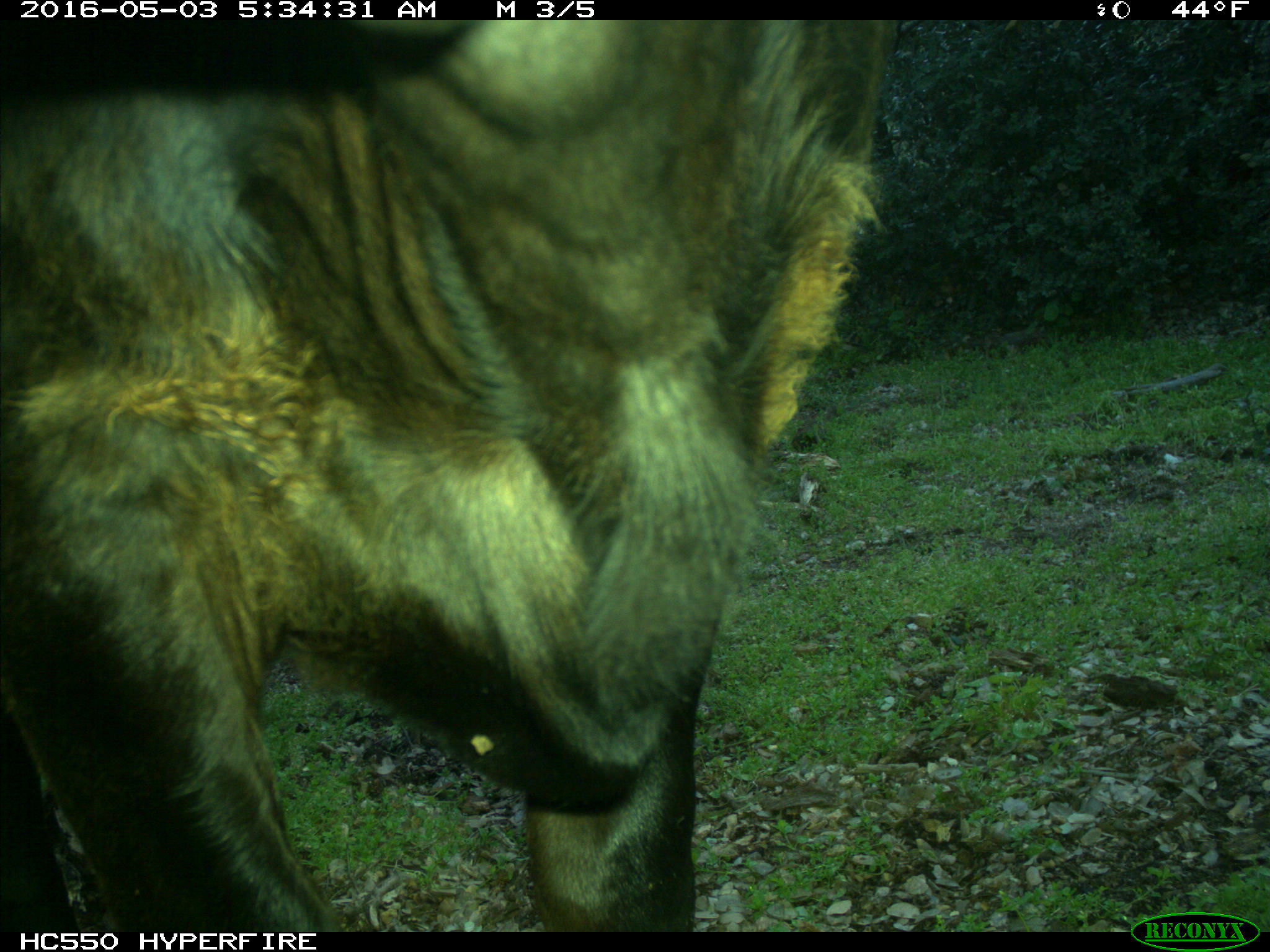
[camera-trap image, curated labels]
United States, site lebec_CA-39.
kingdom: Animalia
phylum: Chordata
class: Mammalia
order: Artiodactyla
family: Bovidae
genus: Bos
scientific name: Bos taurus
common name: domestic cow